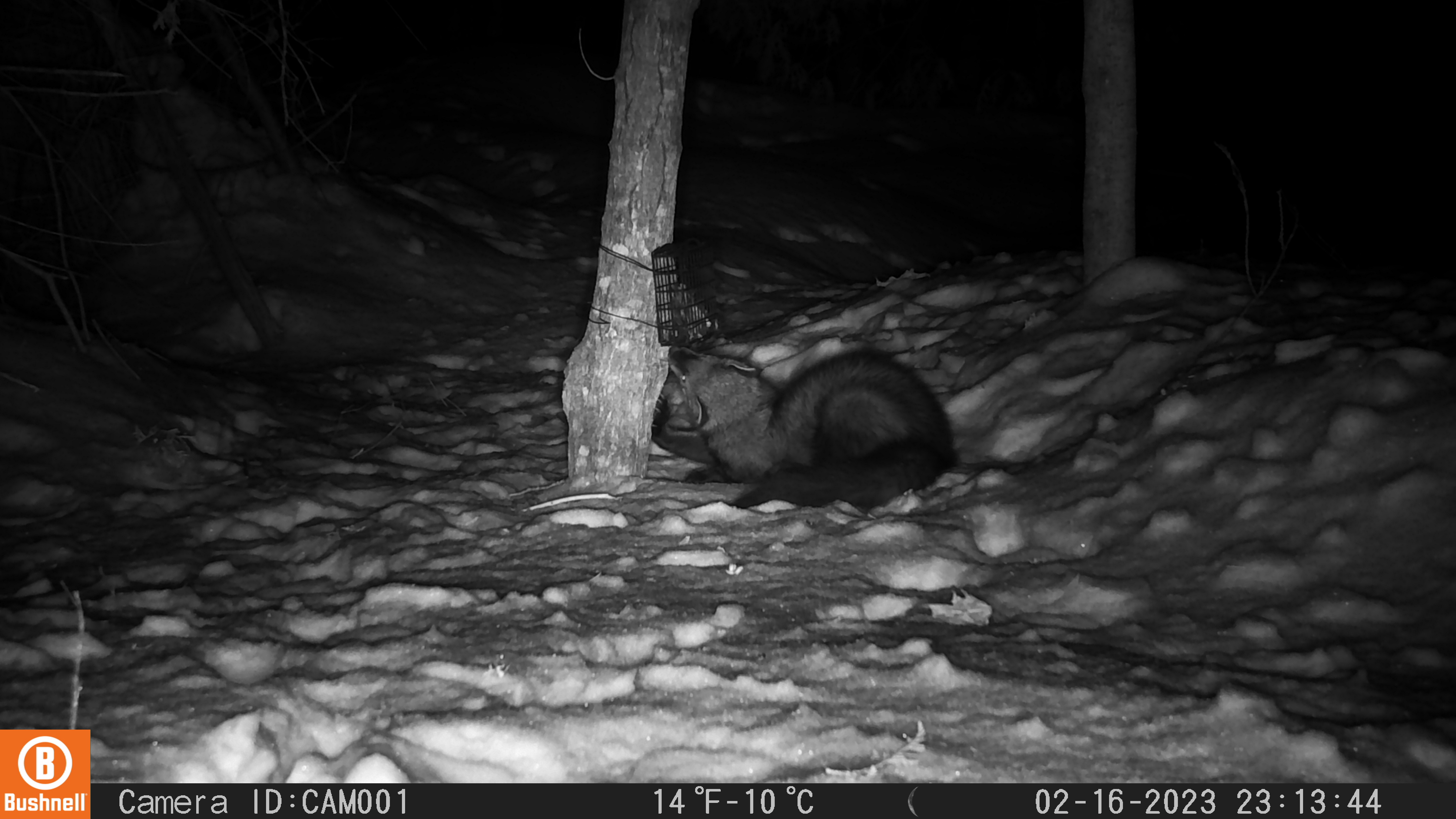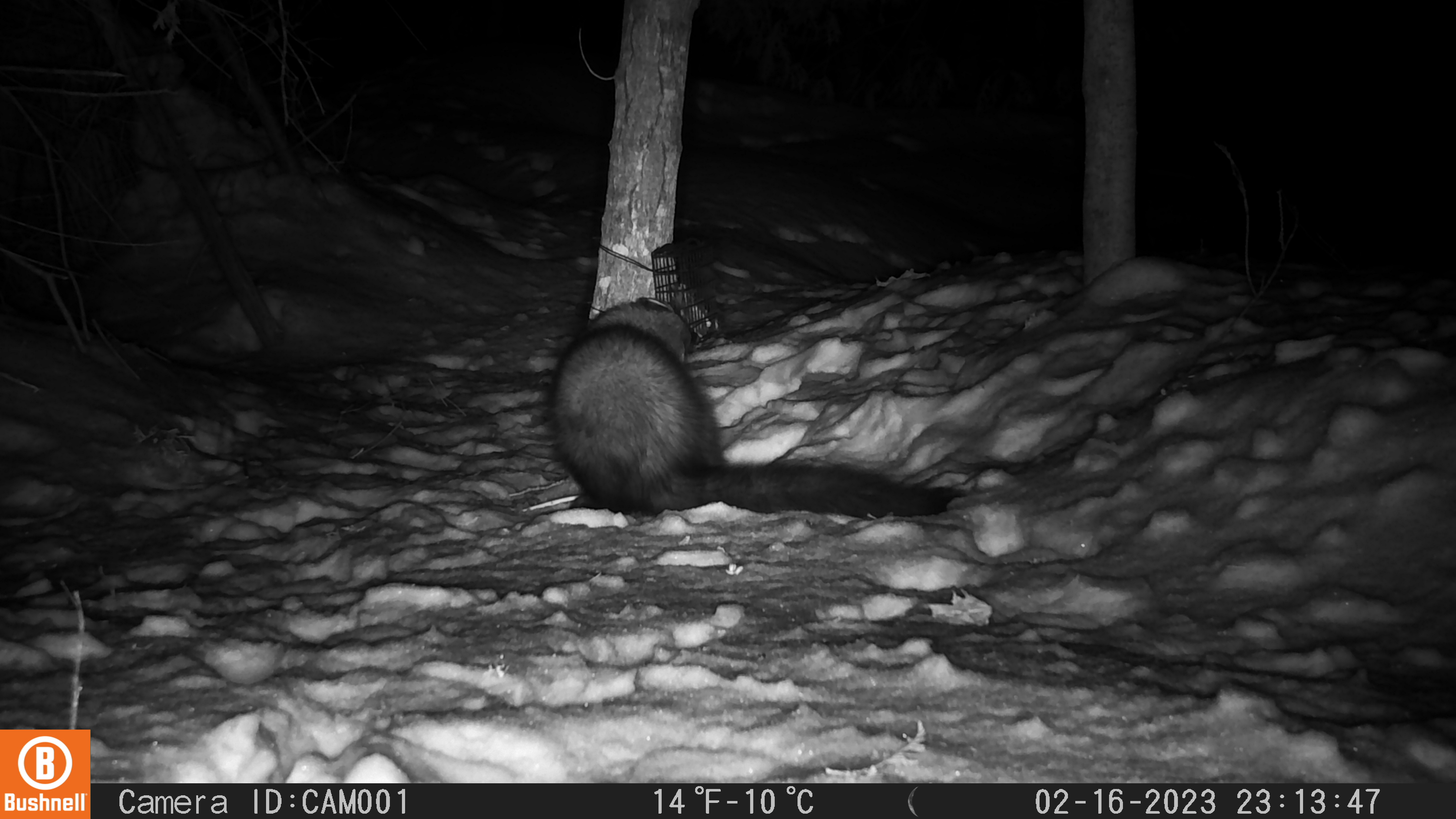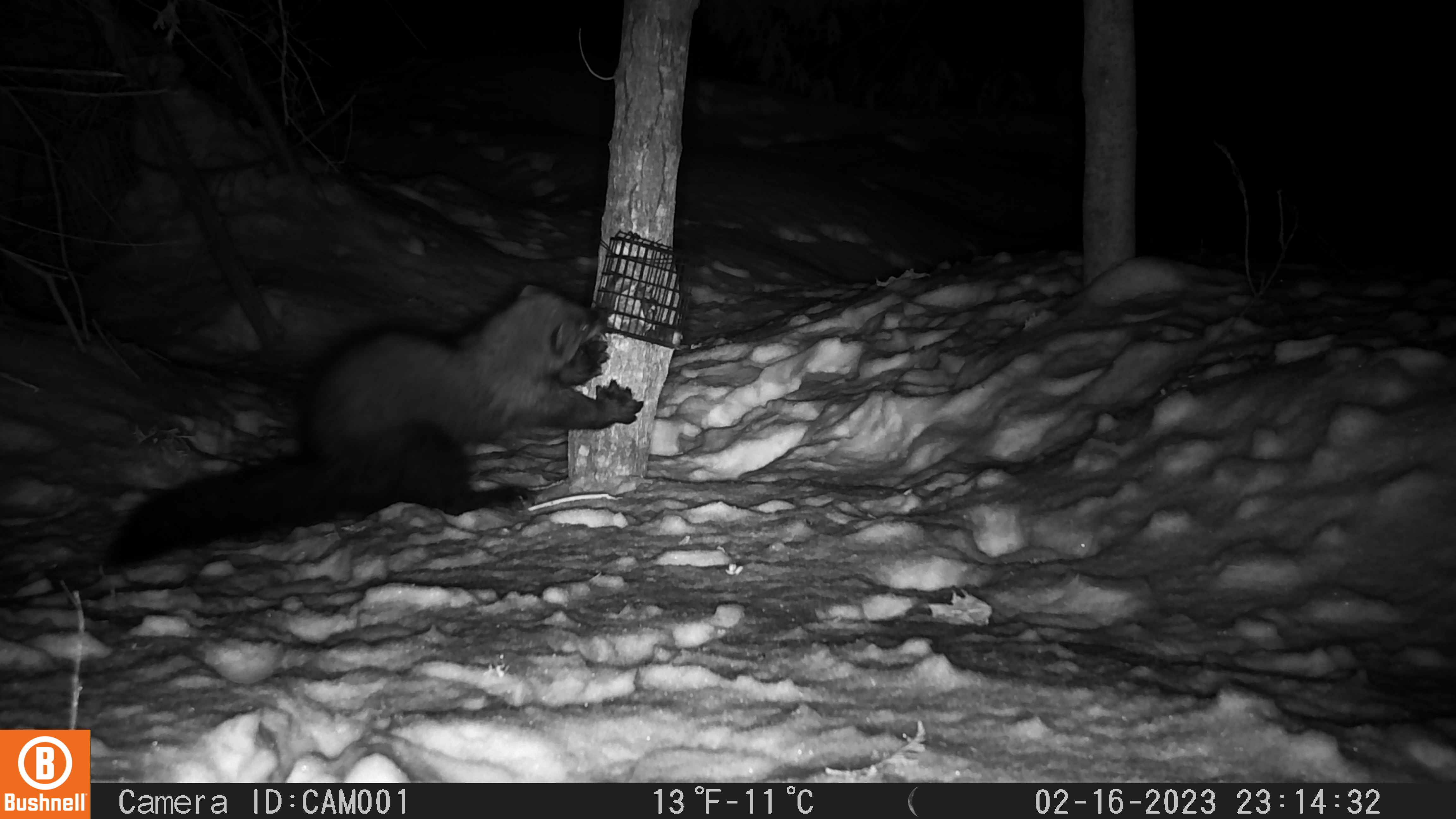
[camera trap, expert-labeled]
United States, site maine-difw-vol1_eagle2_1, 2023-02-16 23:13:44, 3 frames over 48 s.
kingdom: Animalia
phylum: Chordata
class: Mammalia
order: Carnivora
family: Mustelidae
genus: Pekania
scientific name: Pekania pennanti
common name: fisher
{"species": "fisher (Pekania pennanti)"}